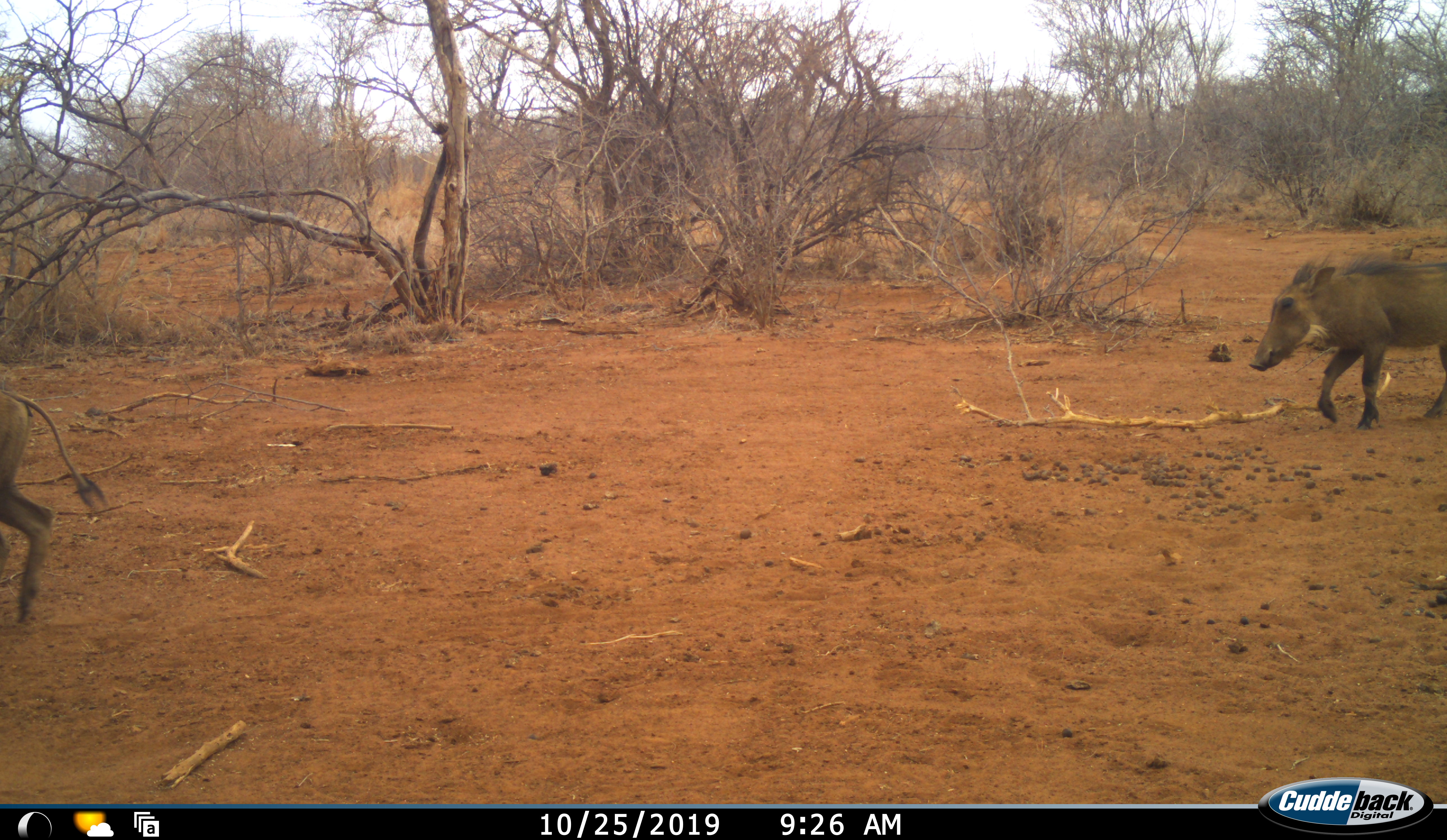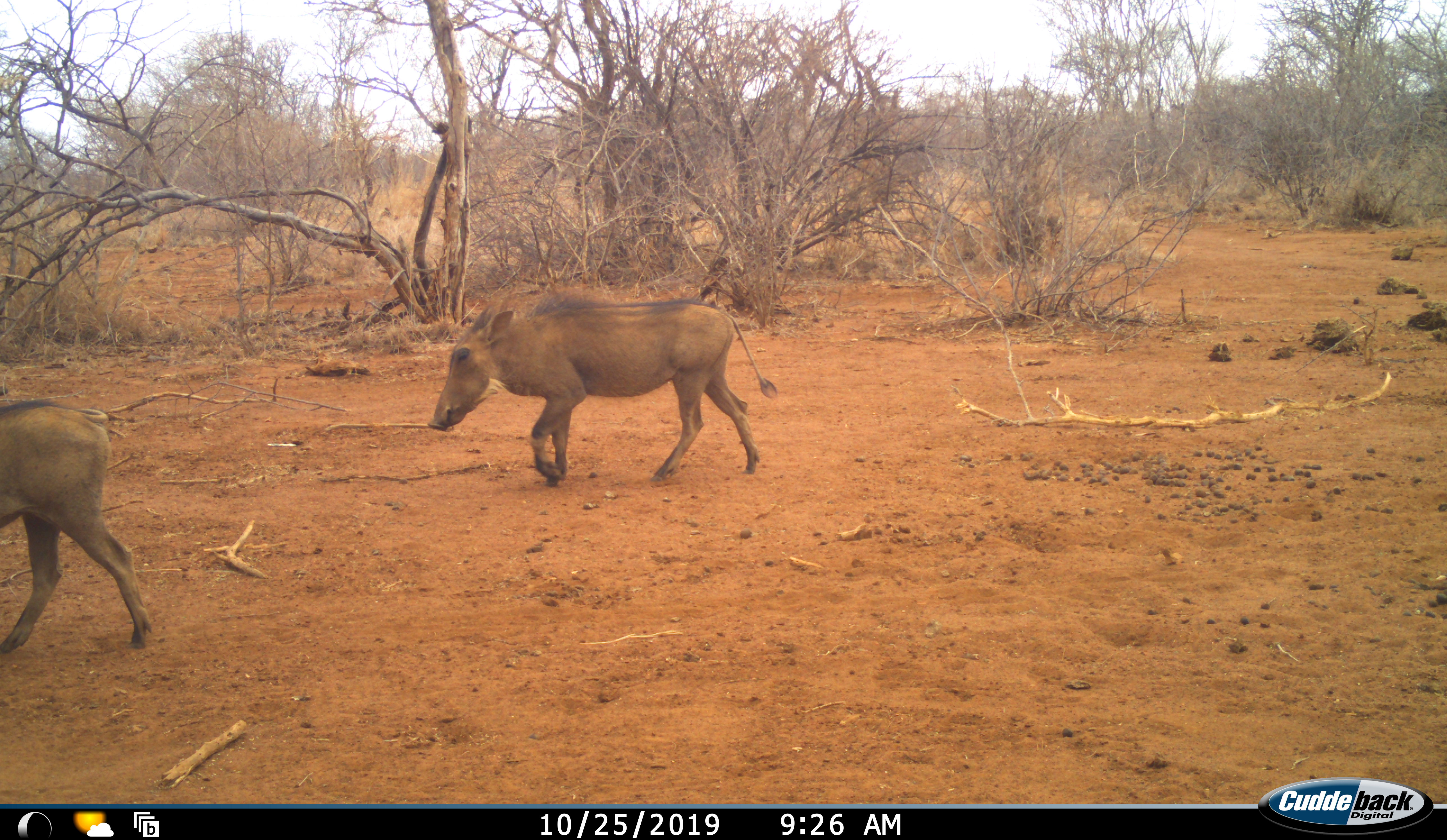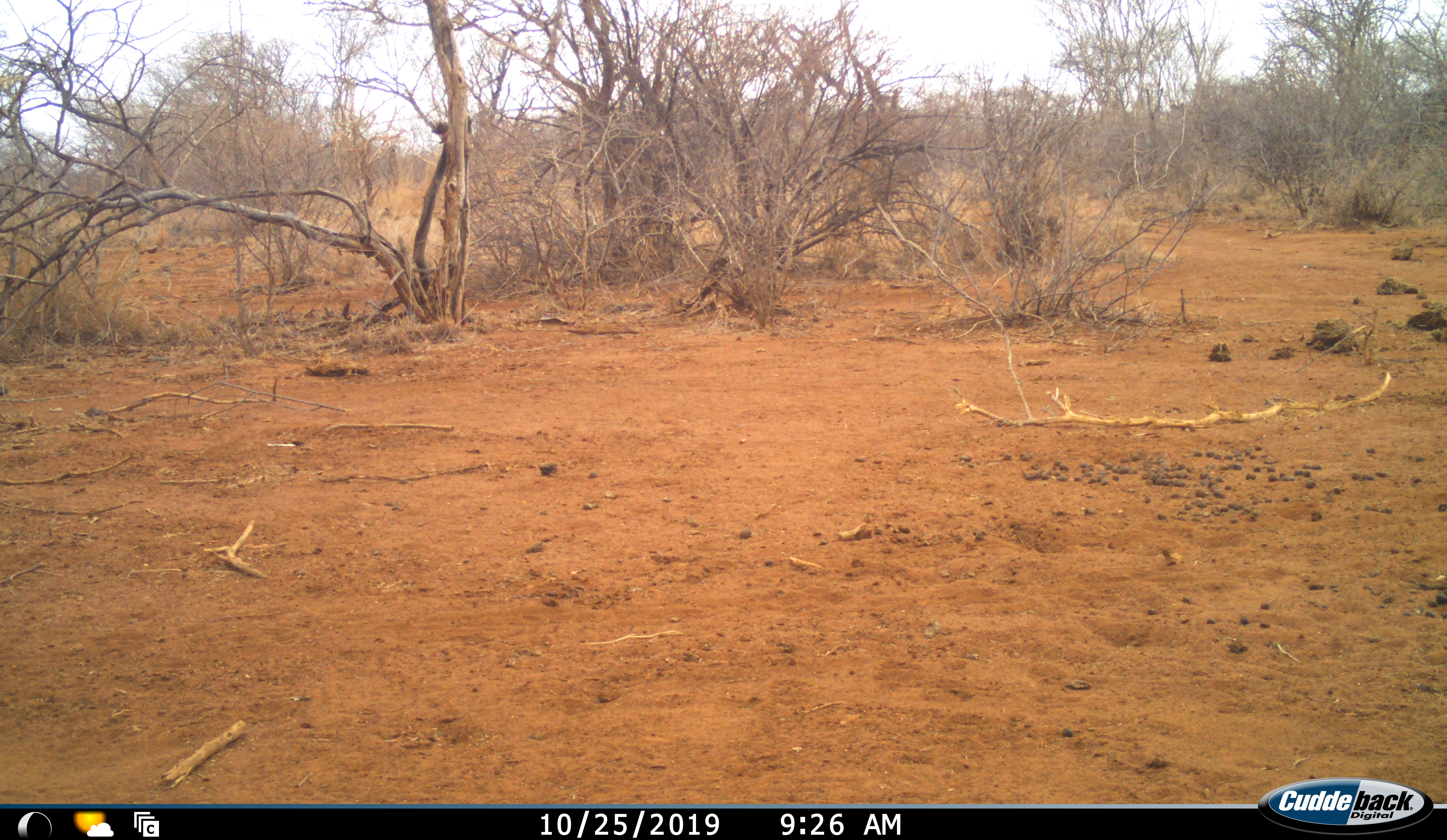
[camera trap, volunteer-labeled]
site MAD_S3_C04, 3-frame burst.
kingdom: Animalia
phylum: Chordata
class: Mammalia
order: Artiodactyla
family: Suidae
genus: Phacochoerus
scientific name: Phacochoerus africanus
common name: warthog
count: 2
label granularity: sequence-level